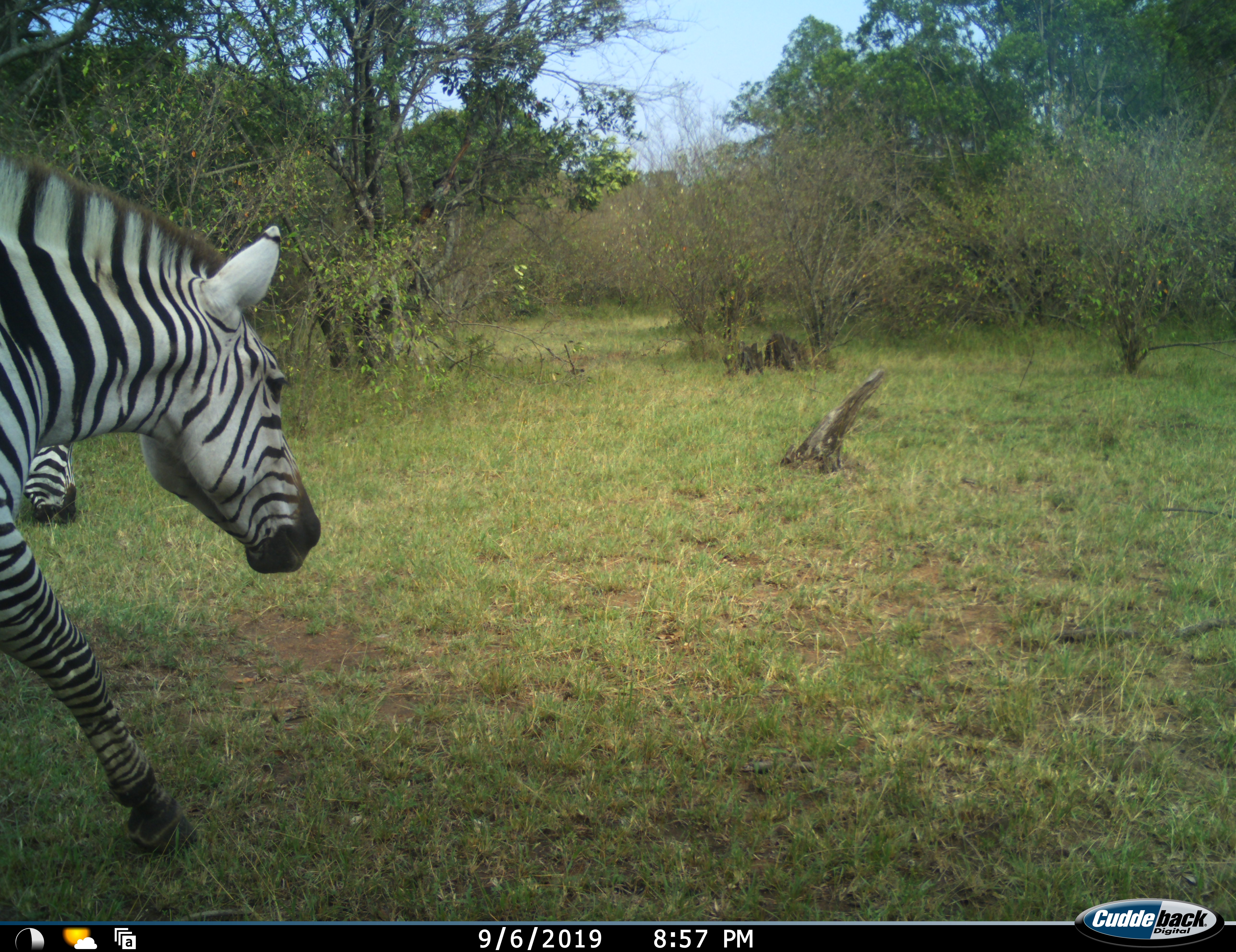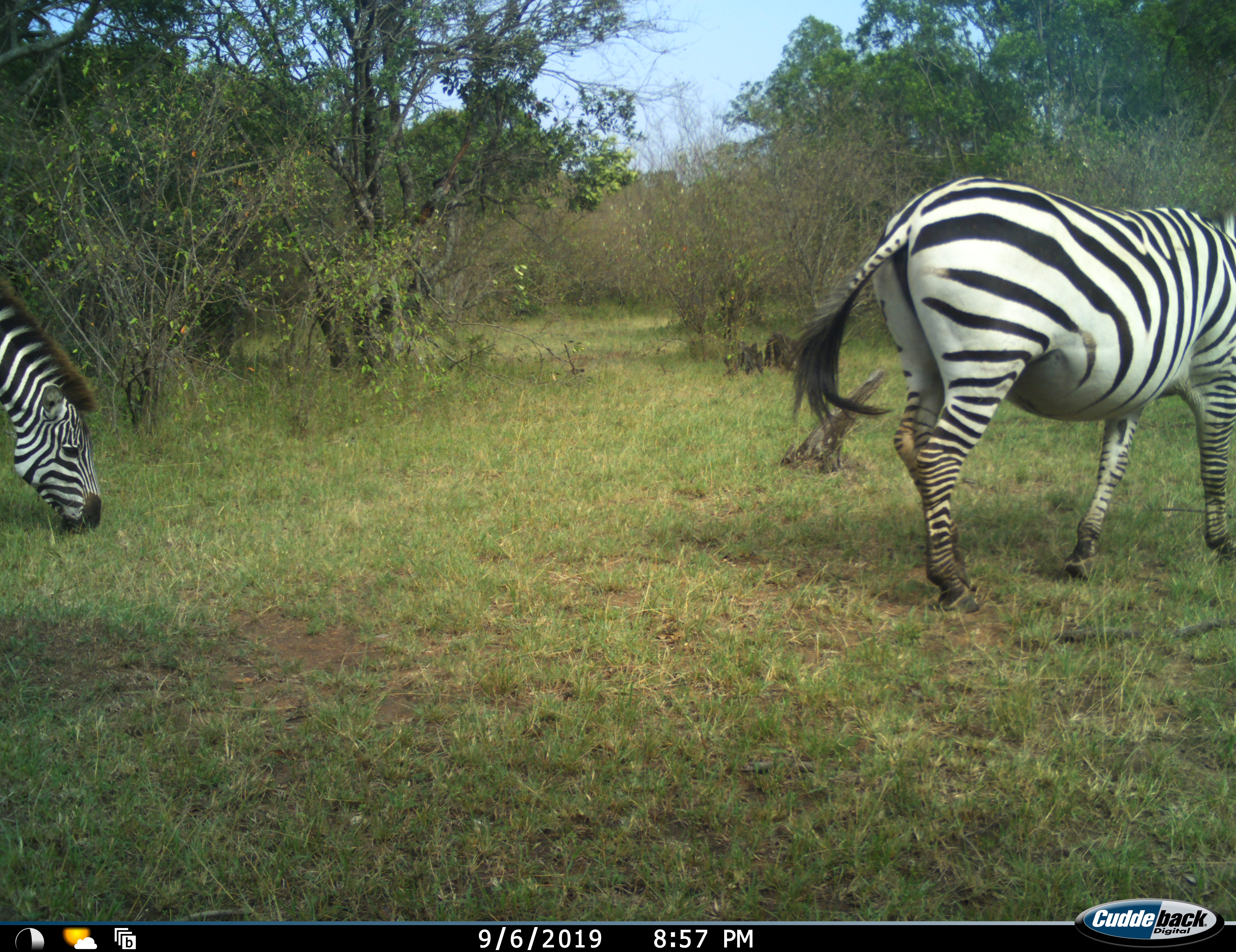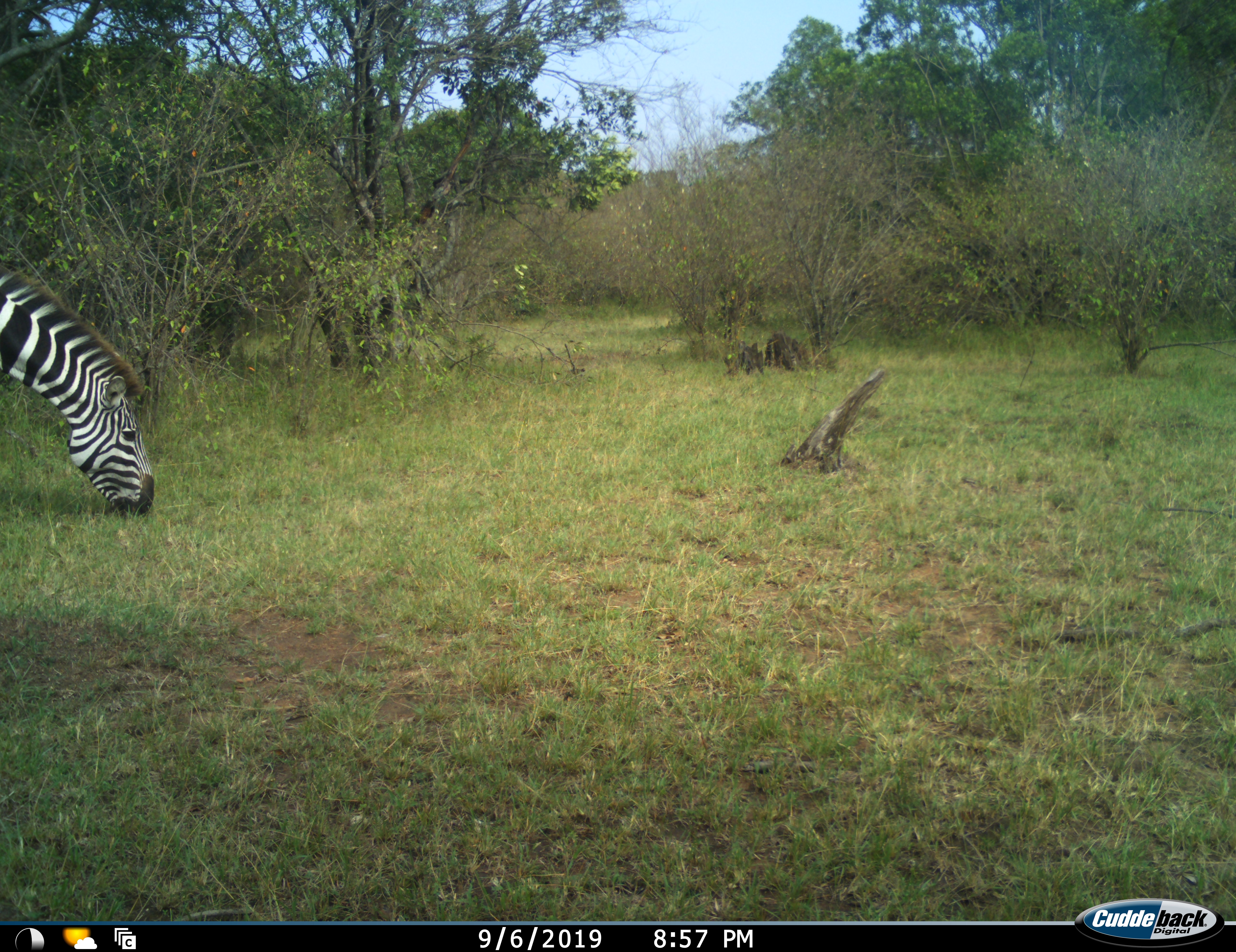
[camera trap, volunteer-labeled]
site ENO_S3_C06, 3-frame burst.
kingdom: Animalia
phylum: Chordata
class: Mammalia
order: Perissodactyla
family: Equidae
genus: Equus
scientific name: Equus quagga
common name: plains zebra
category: zebraplains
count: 2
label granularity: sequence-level